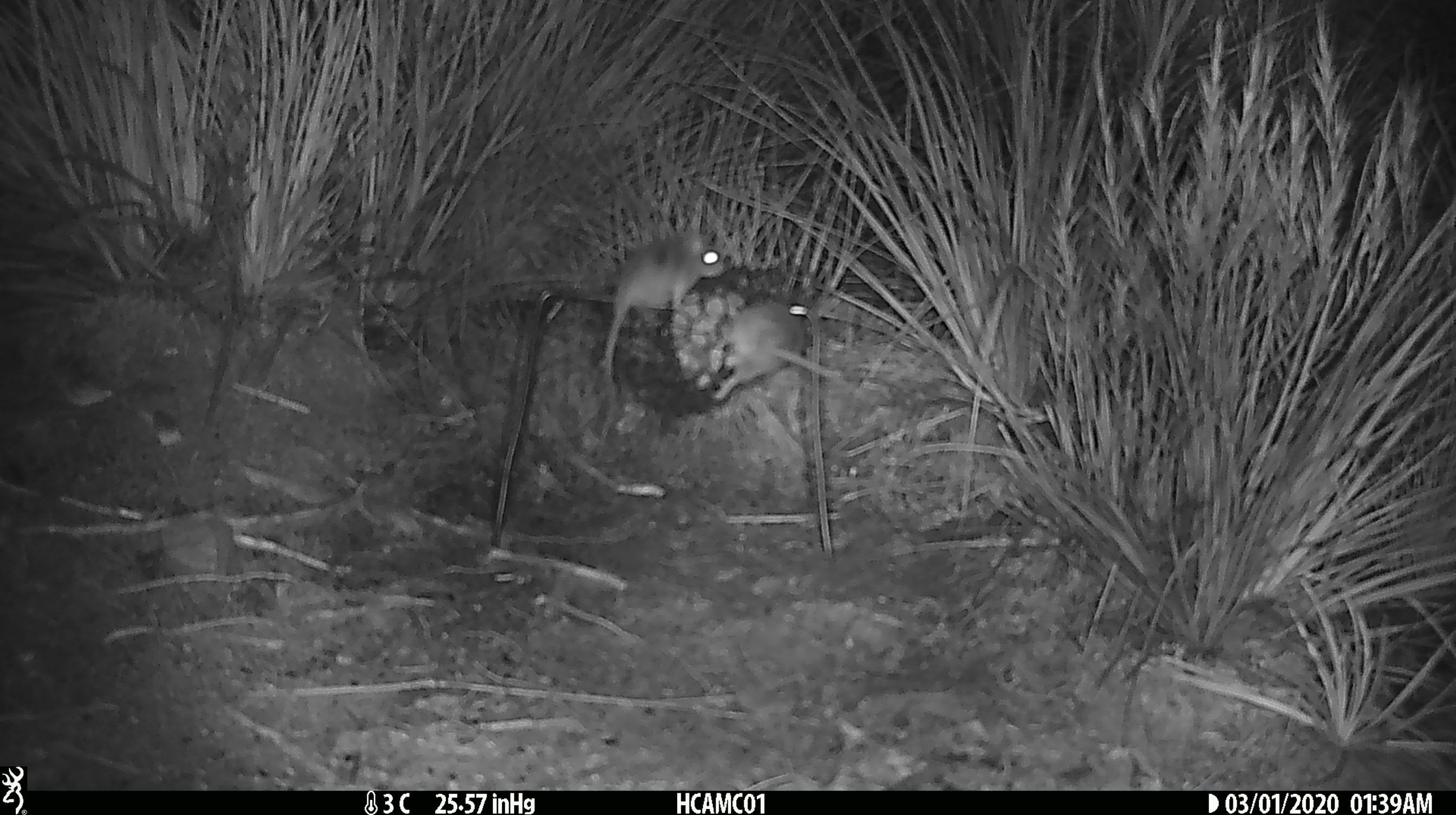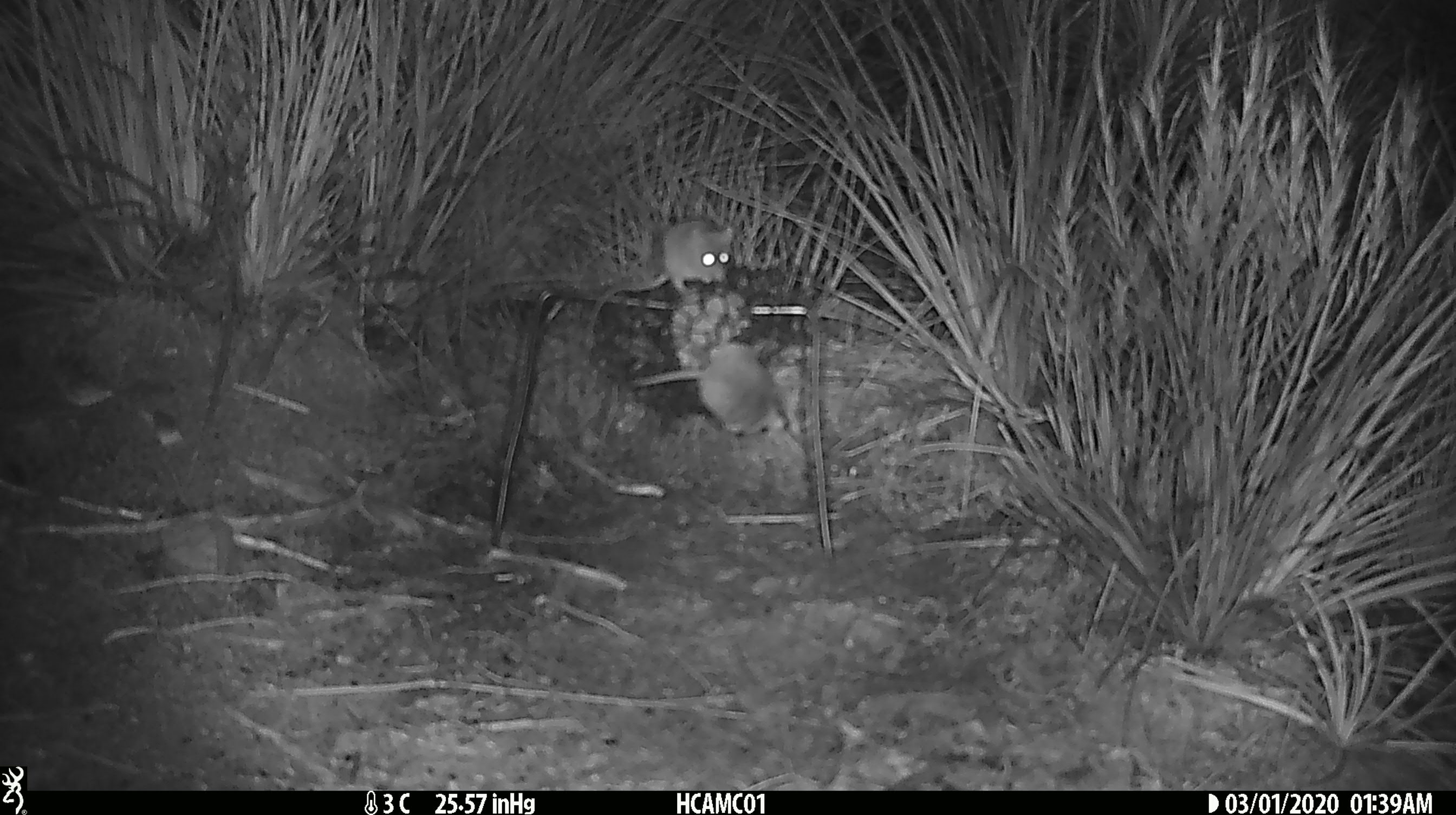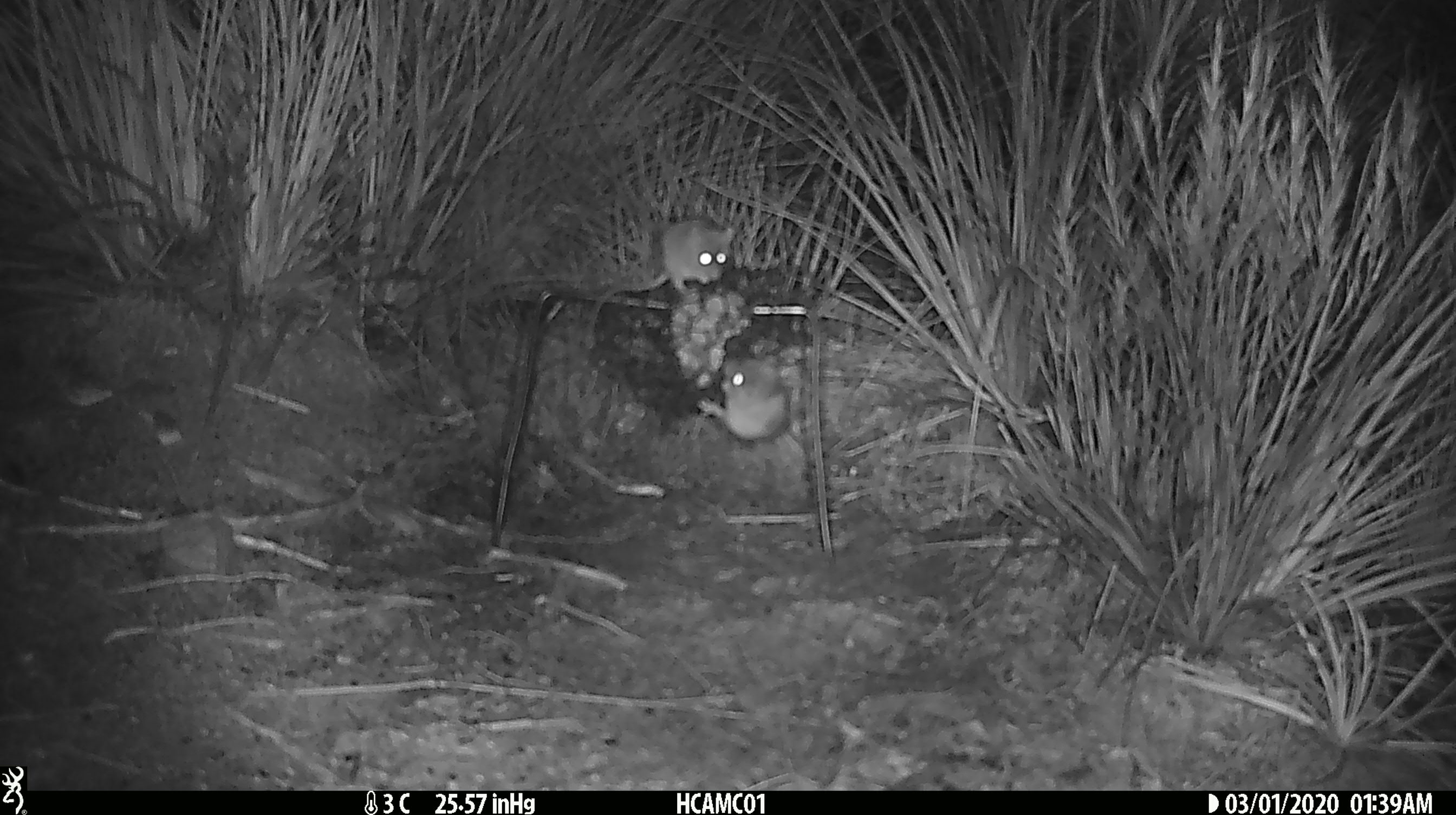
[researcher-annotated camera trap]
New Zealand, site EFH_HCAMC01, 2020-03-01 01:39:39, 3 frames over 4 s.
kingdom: Animalia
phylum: Chordata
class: Mammalia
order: Rodentia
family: Muridae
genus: Mus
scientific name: Mus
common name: mouse